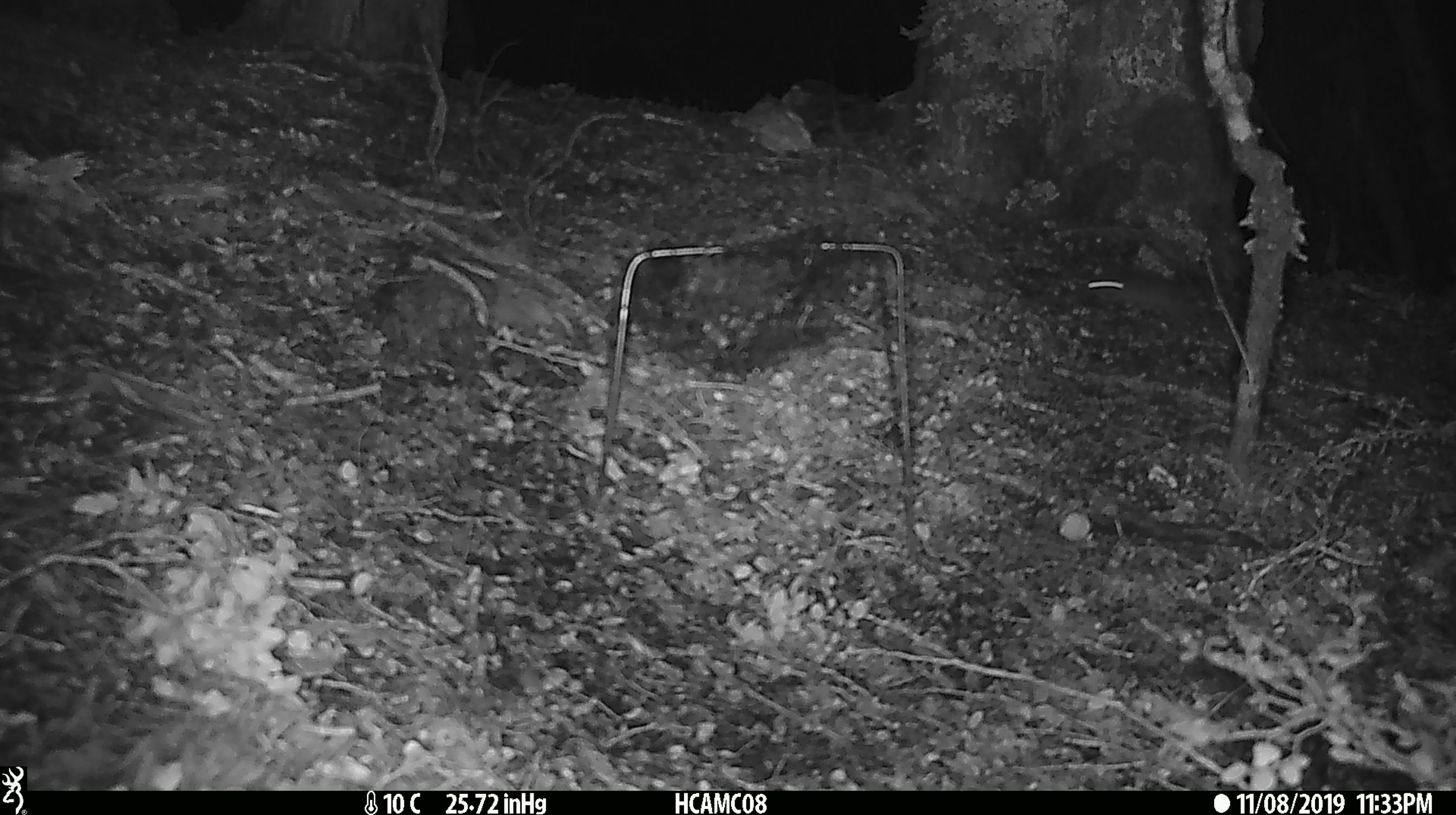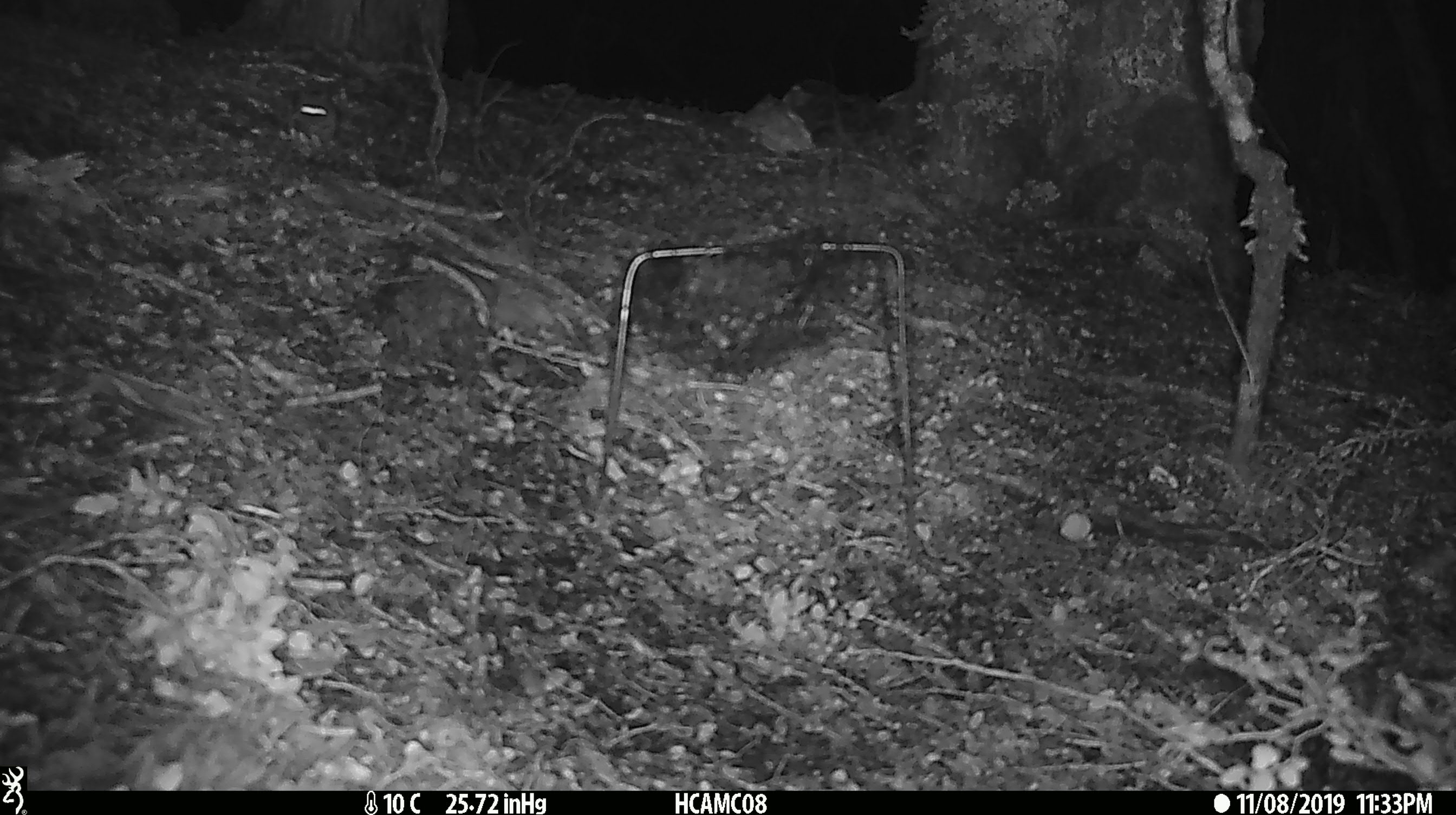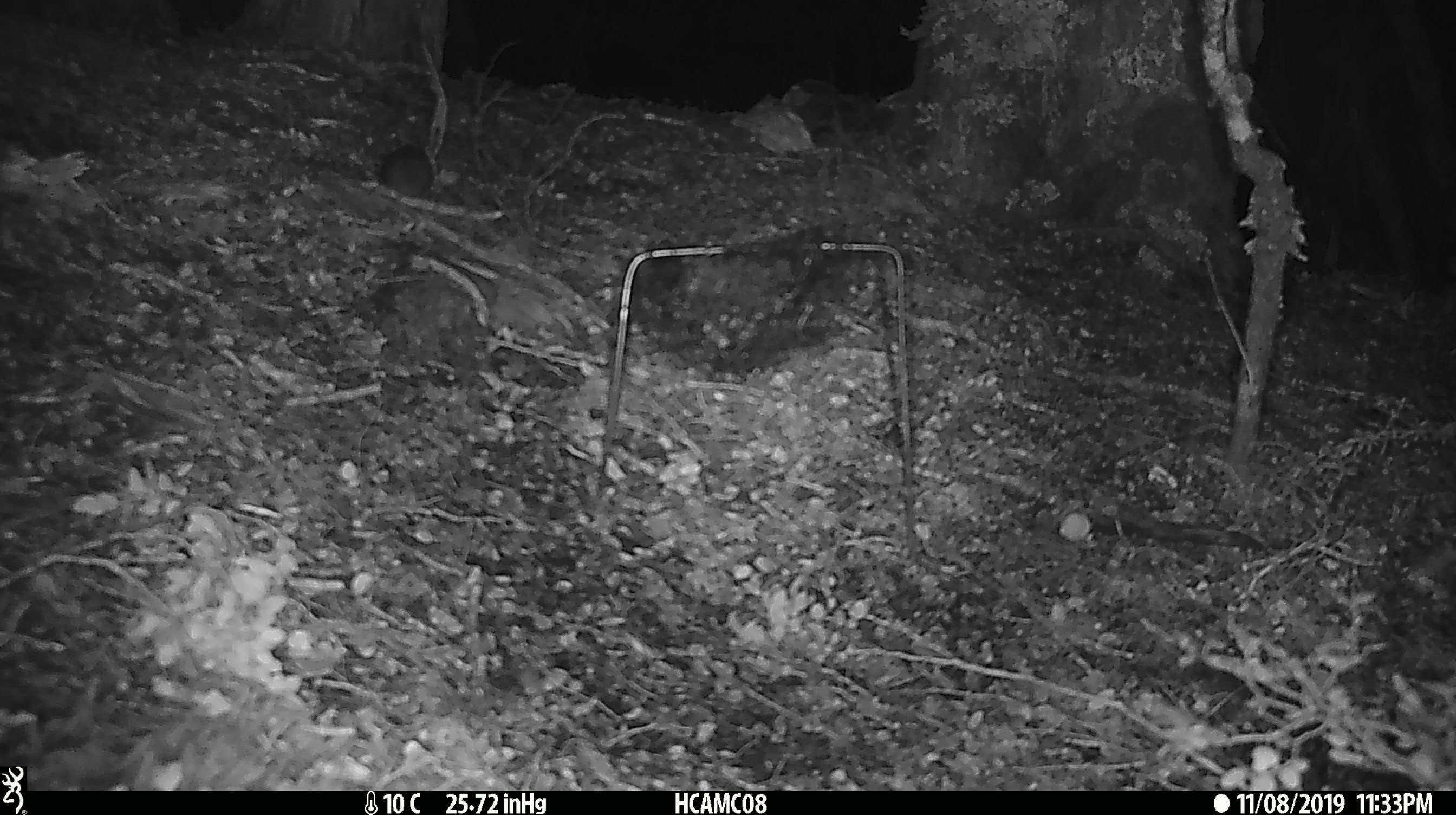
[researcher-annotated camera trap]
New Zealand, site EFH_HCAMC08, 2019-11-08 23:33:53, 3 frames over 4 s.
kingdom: Animalia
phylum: Chordata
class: Mammalia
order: Rodentia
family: Muridae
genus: Mus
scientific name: Mus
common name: mouse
Mouse (Mus).